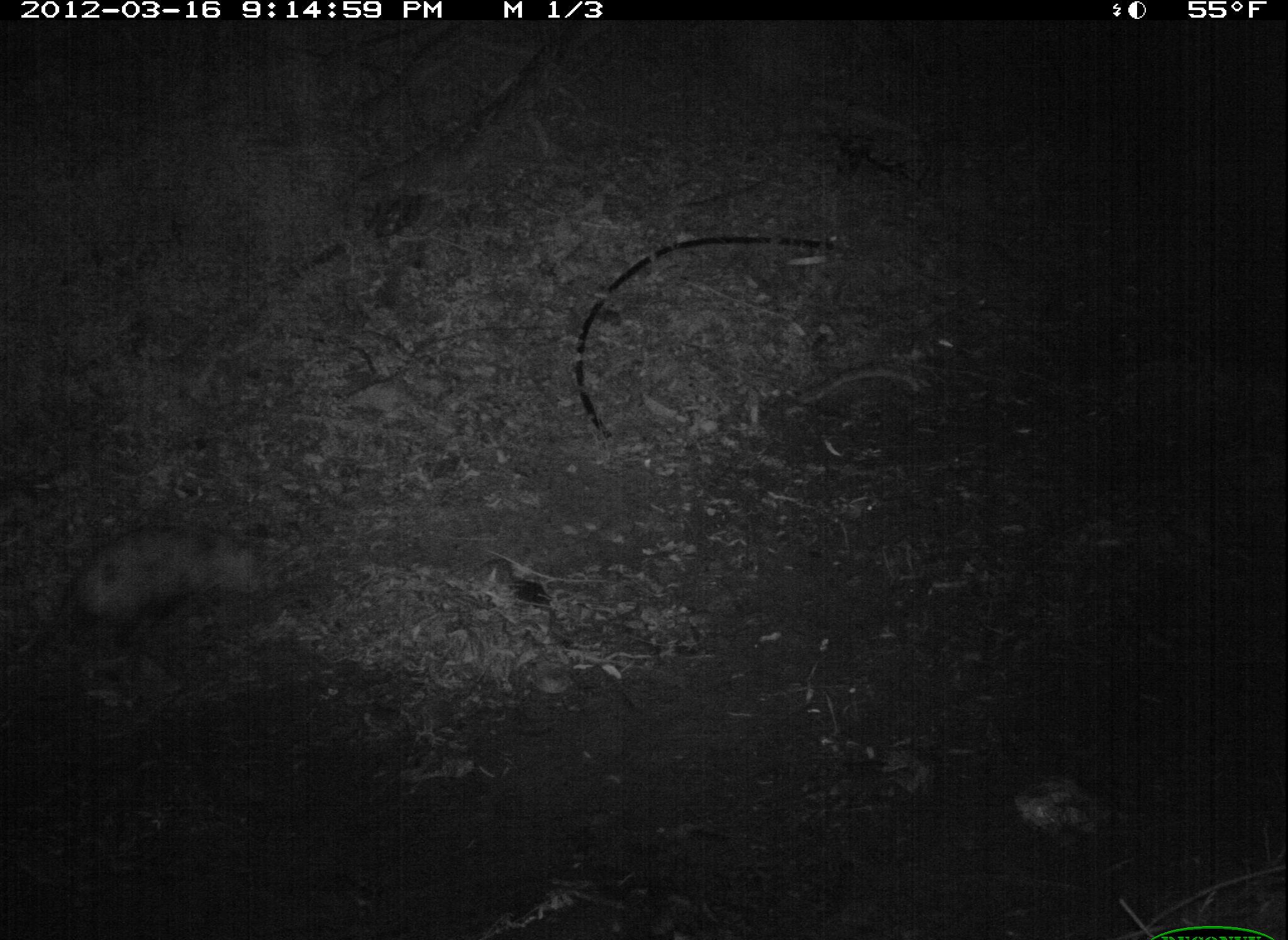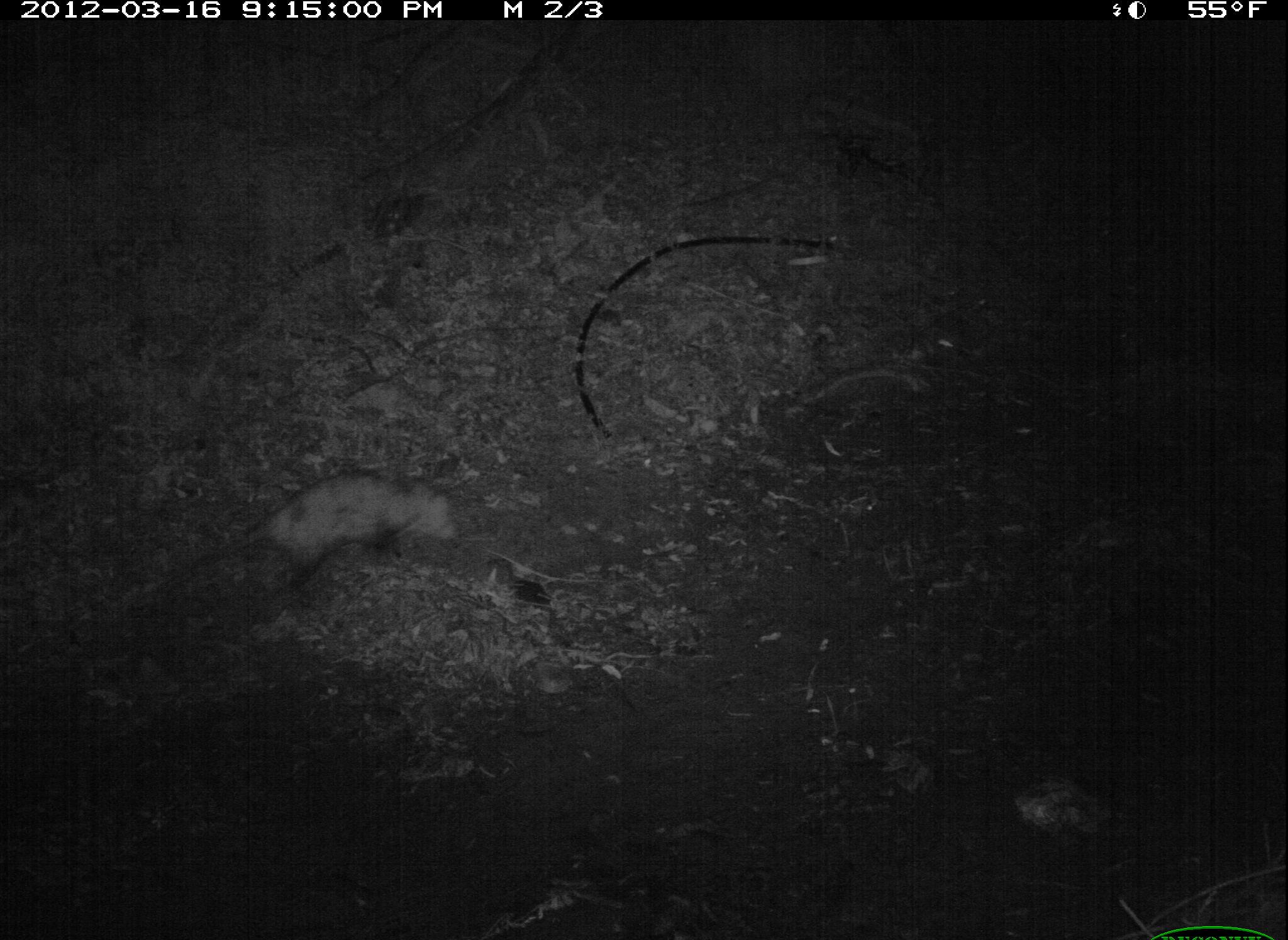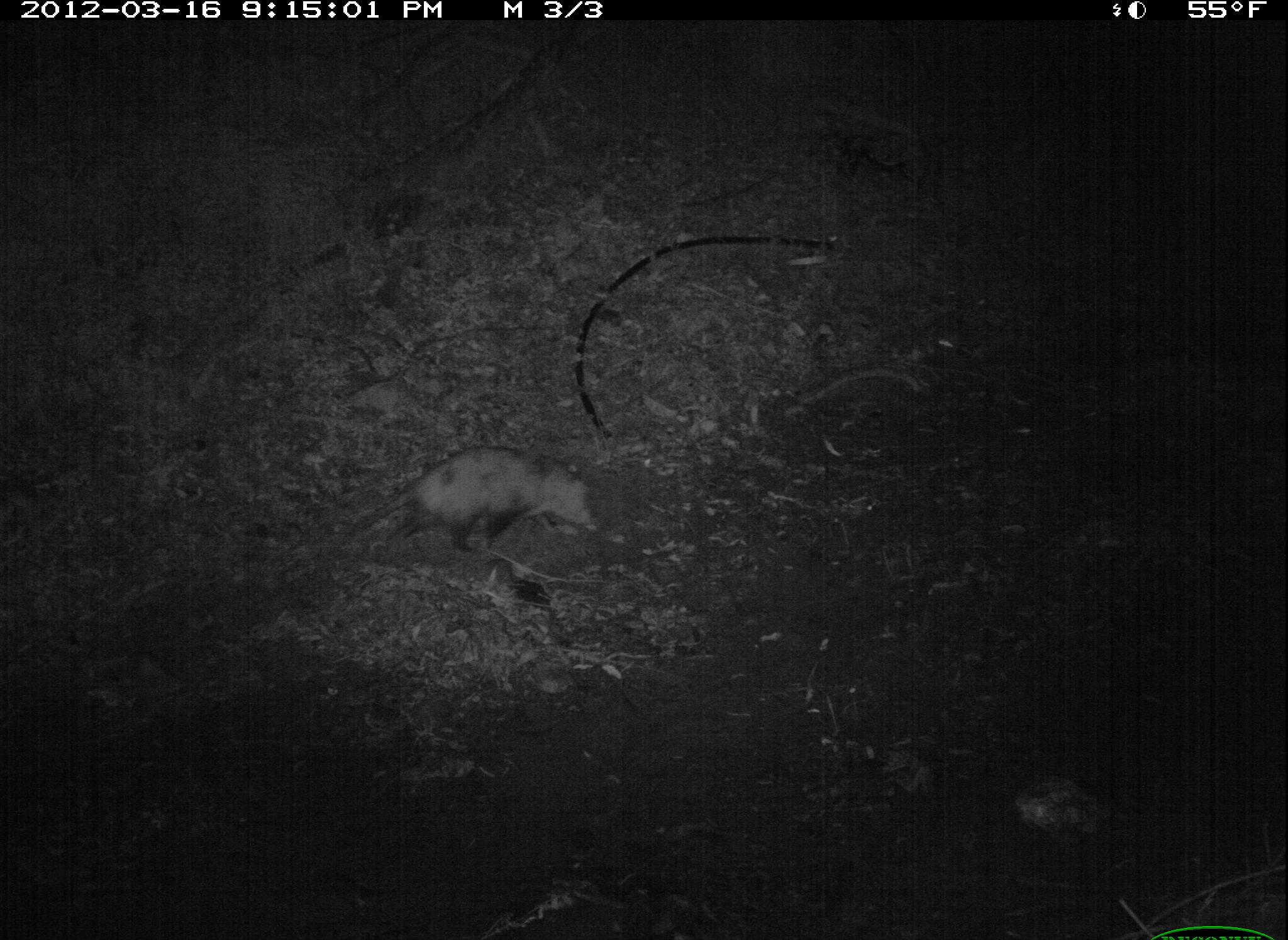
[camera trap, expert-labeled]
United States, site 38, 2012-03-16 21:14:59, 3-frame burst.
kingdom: Animalia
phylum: Chordata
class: Mammalia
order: Didelphimorphia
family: Didelphidae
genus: Didelphis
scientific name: Didelphis virginiana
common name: virginia opossum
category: opossum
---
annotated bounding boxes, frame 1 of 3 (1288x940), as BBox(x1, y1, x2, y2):
opossum: BBox(11, 511, 295, 675)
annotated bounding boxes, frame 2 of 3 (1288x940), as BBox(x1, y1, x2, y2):
opossum: BBox(169, 462, 473, 617)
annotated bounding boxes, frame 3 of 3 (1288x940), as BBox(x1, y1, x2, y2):
opossum: BBox(336, 435, 615, 564)